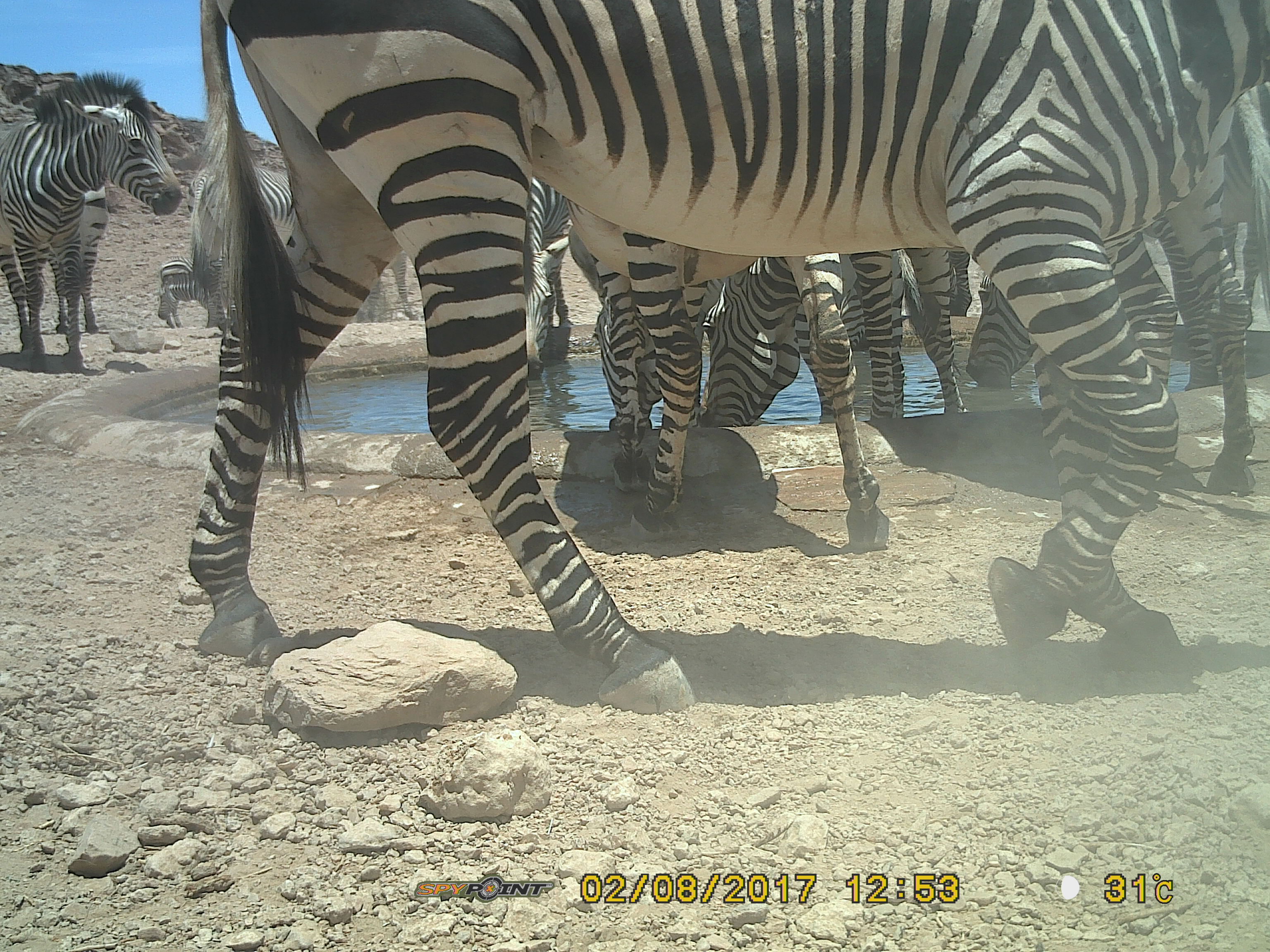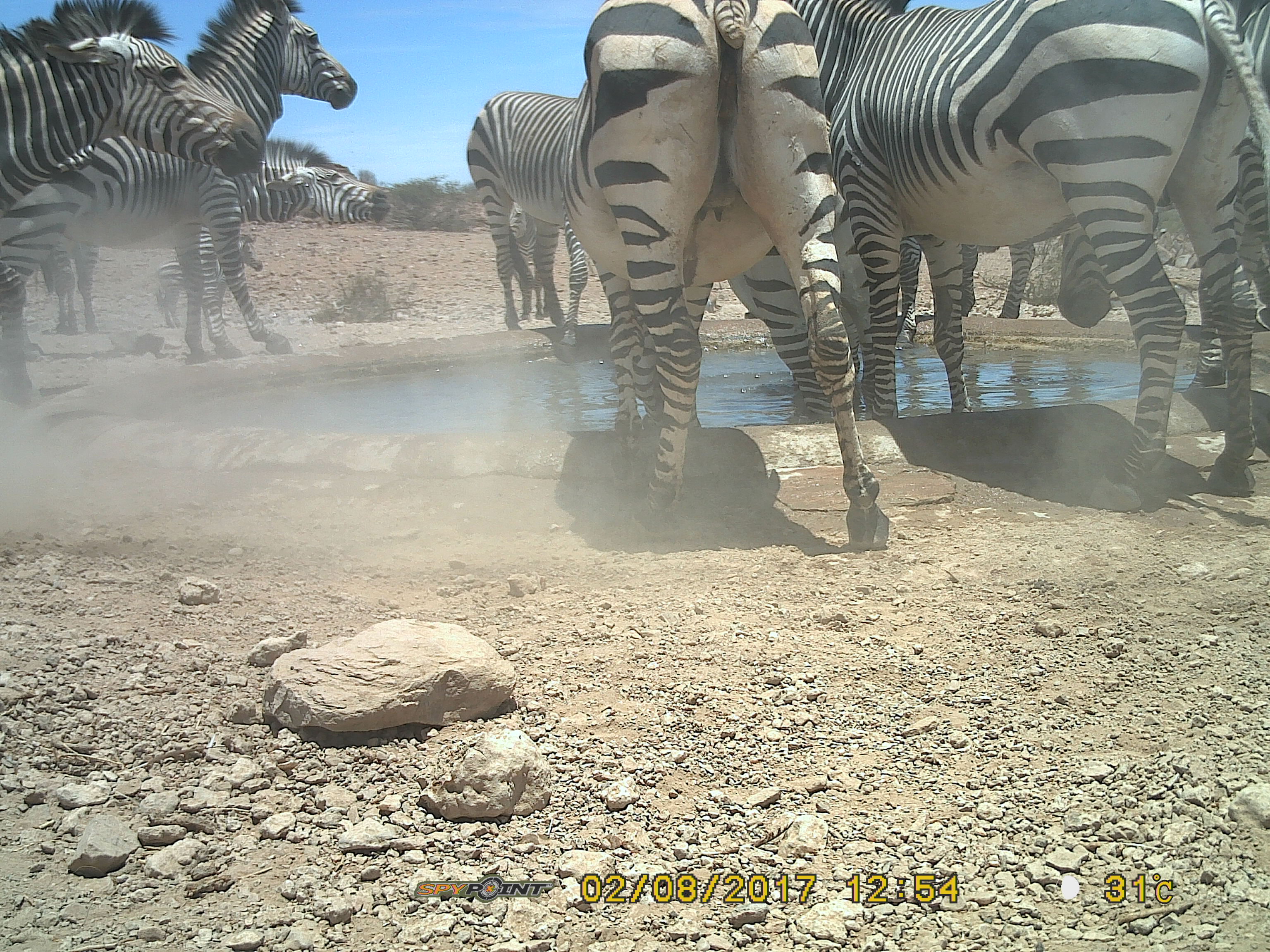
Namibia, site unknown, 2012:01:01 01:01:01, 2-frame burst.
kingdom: Animalia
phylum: Chordata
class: Mammalia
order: Perissodactyla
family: Equidae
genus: Equus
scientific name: Equus zebra hartmannae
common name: hartmann's mountain zebra